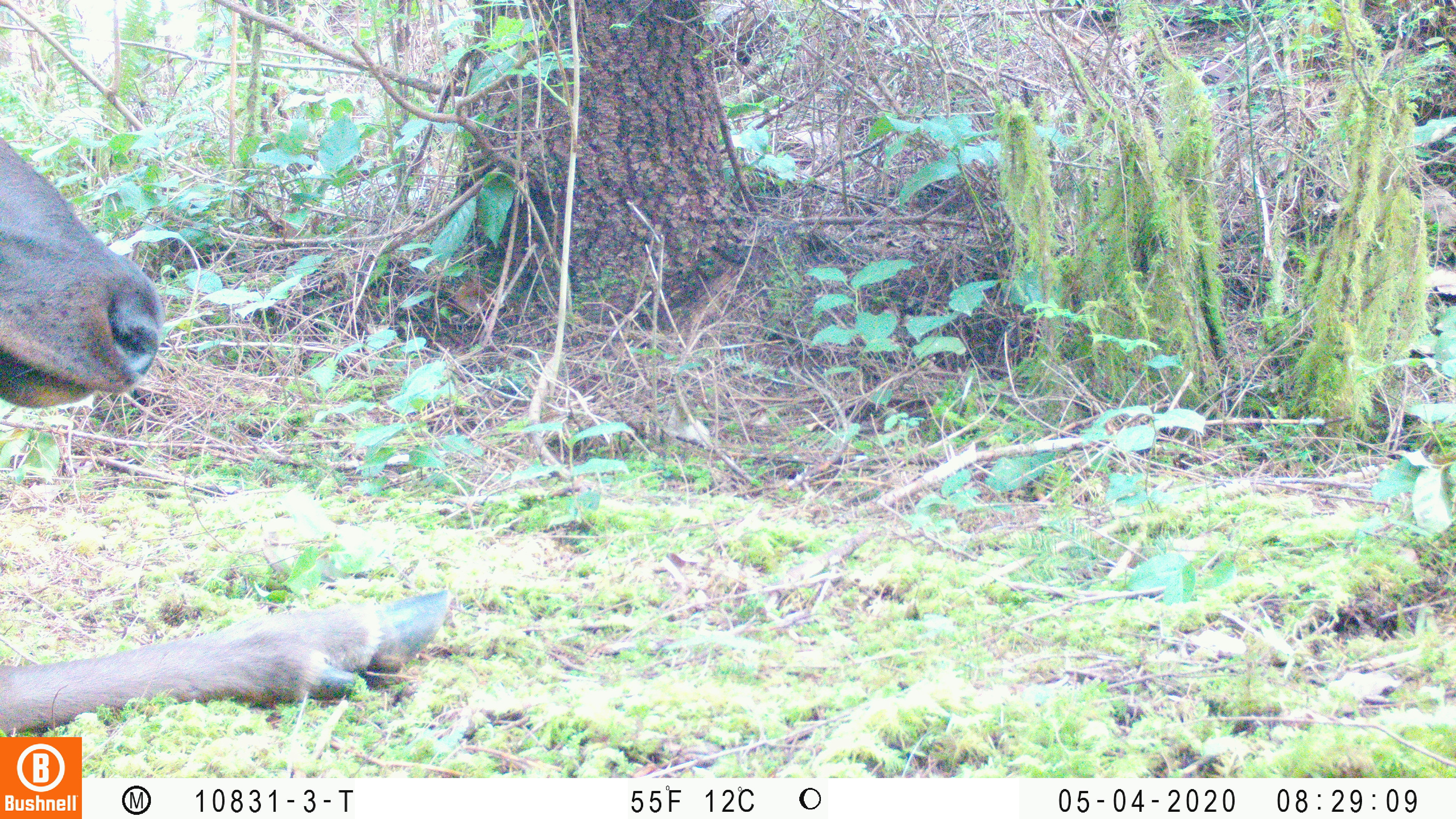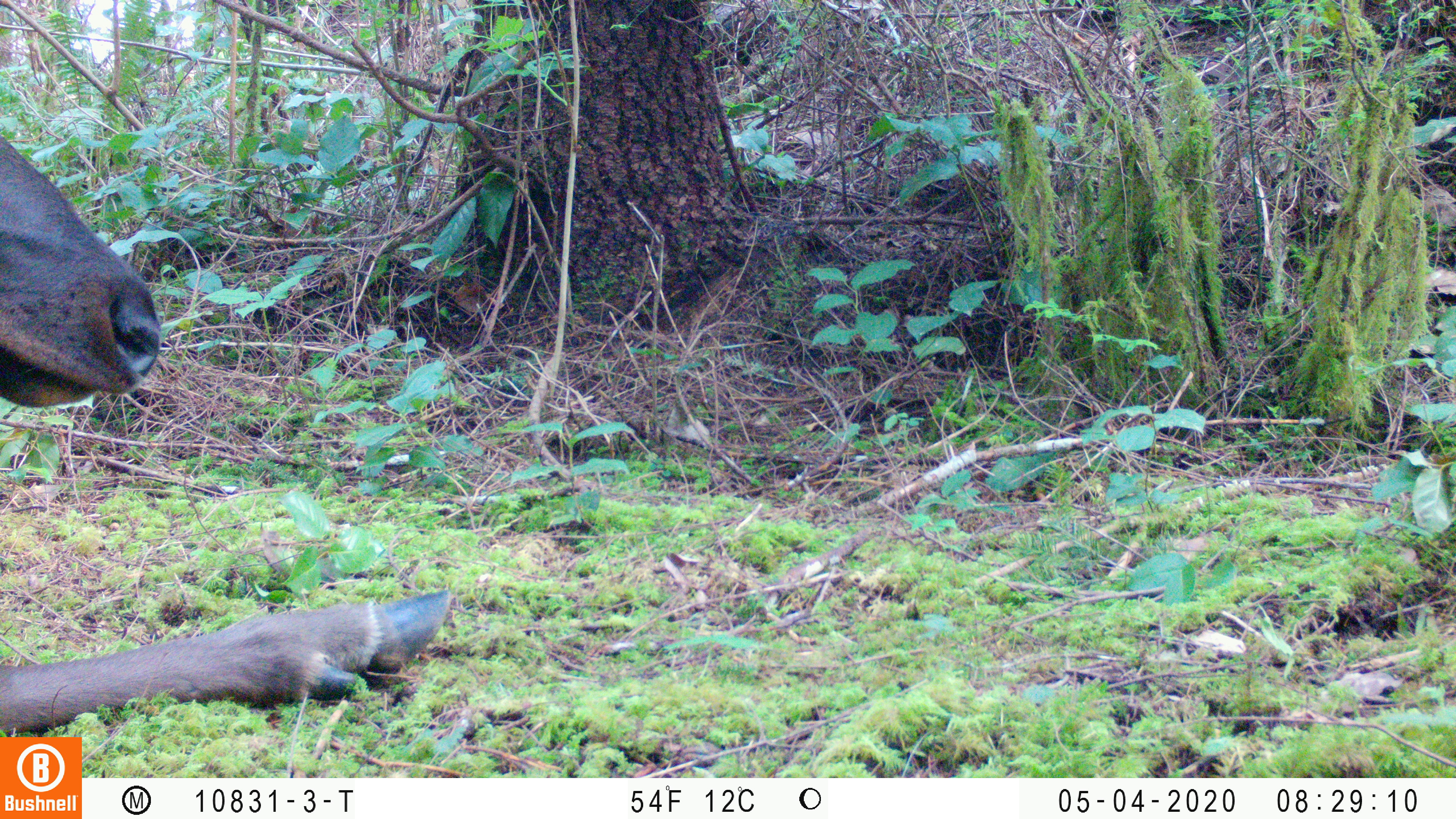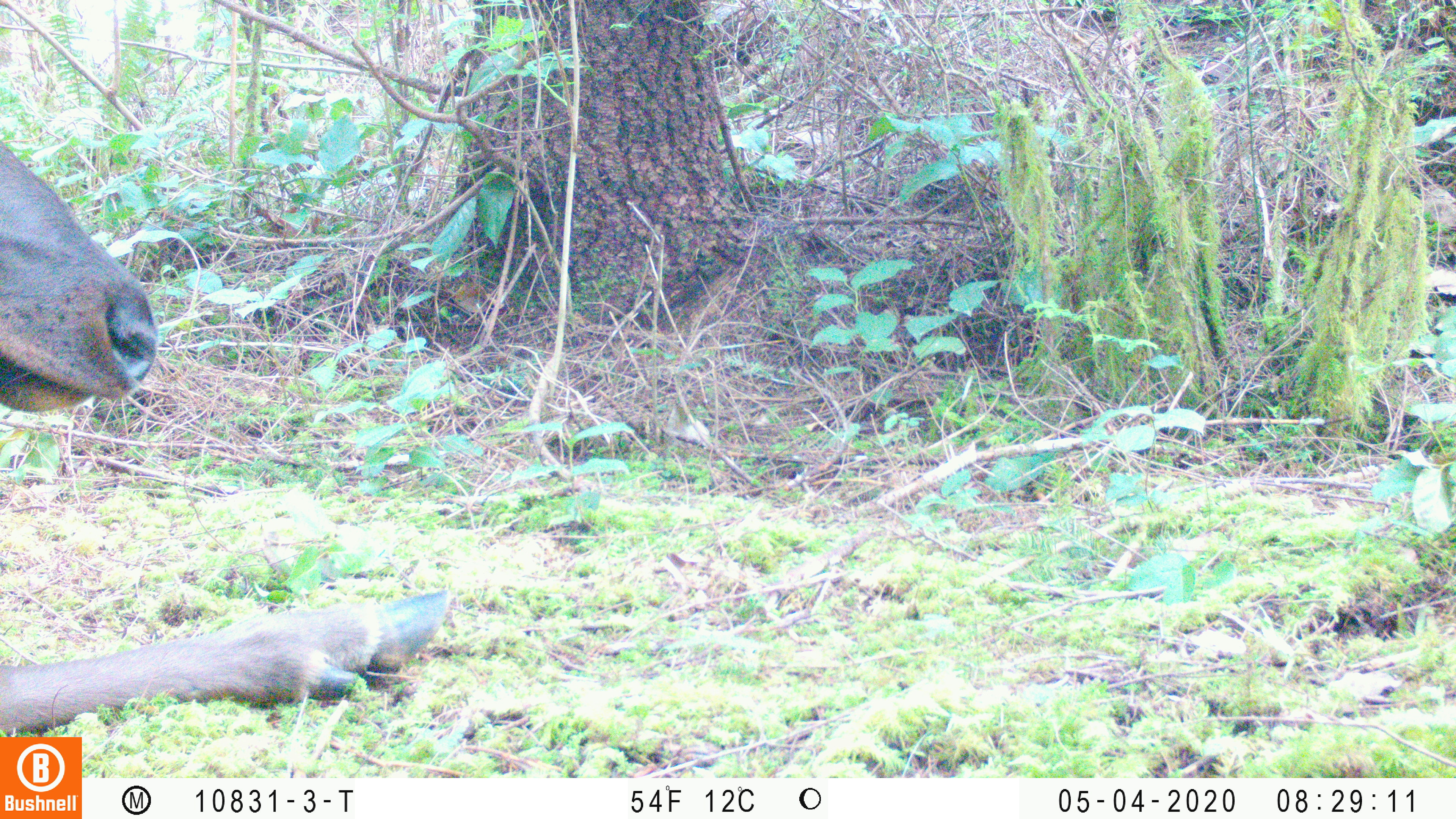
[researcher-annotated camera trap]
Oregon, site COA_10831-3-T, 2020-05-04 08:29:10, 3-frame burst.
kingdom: Animalia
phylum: Chordata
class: Mammalia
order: Artiodactyla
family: Cervidae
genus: Cervus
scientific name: Cervus canadensis roosevelti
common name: roosevelt elk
Roosevelt elk (Cervus canadensis roosevelti).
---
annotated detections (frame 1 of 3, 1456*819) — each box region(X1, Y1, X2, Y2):
roosevelt elk: region(4, 133, 461, 730)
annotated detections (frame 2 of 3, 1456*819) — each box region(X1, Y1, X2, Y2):
roosevelt elk: region(2, 131, 461, 730)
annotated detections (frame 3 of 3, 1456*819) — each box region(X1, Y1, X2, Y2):
roosevelt elk: region(6, 135, 455, 730)